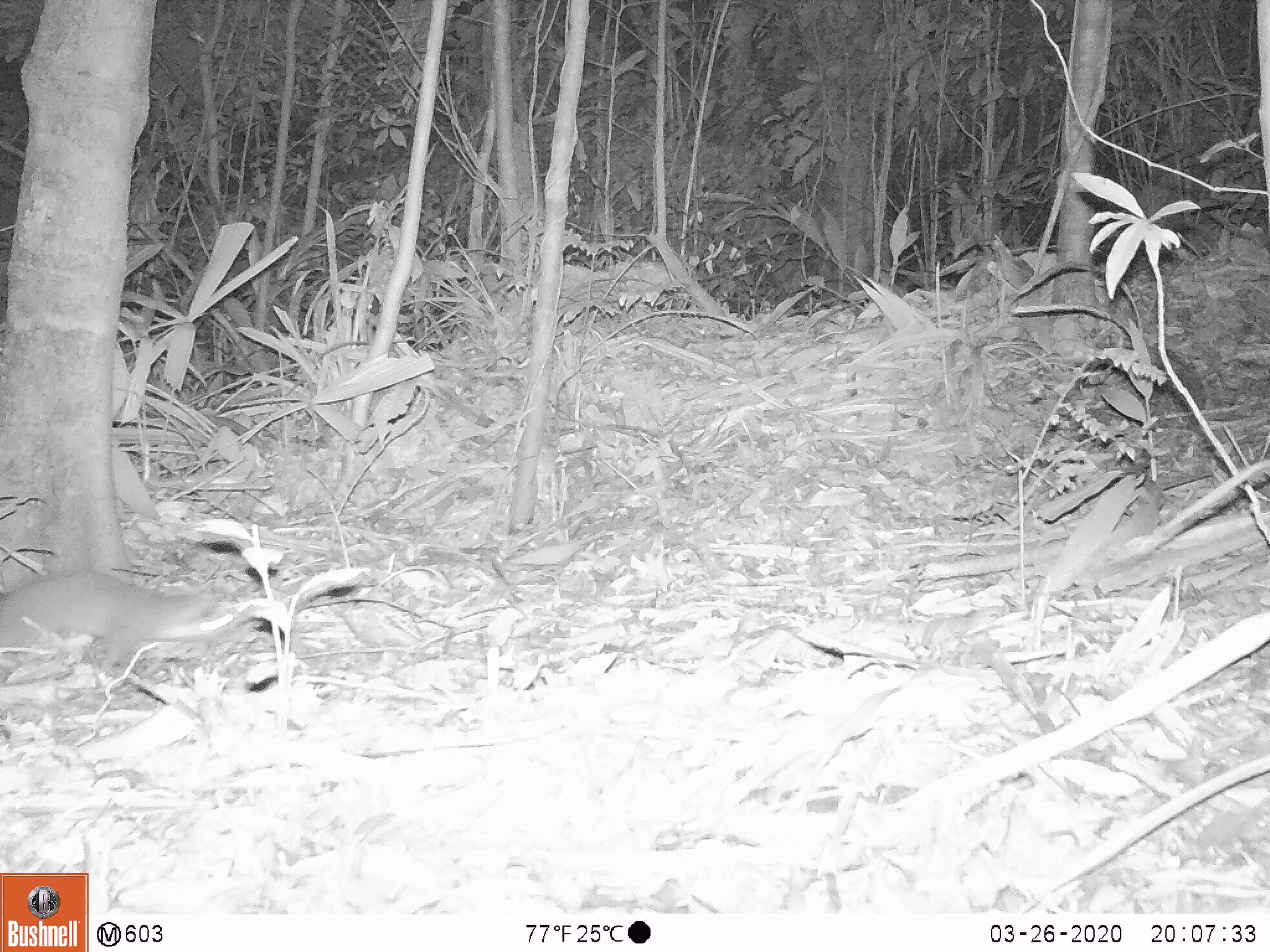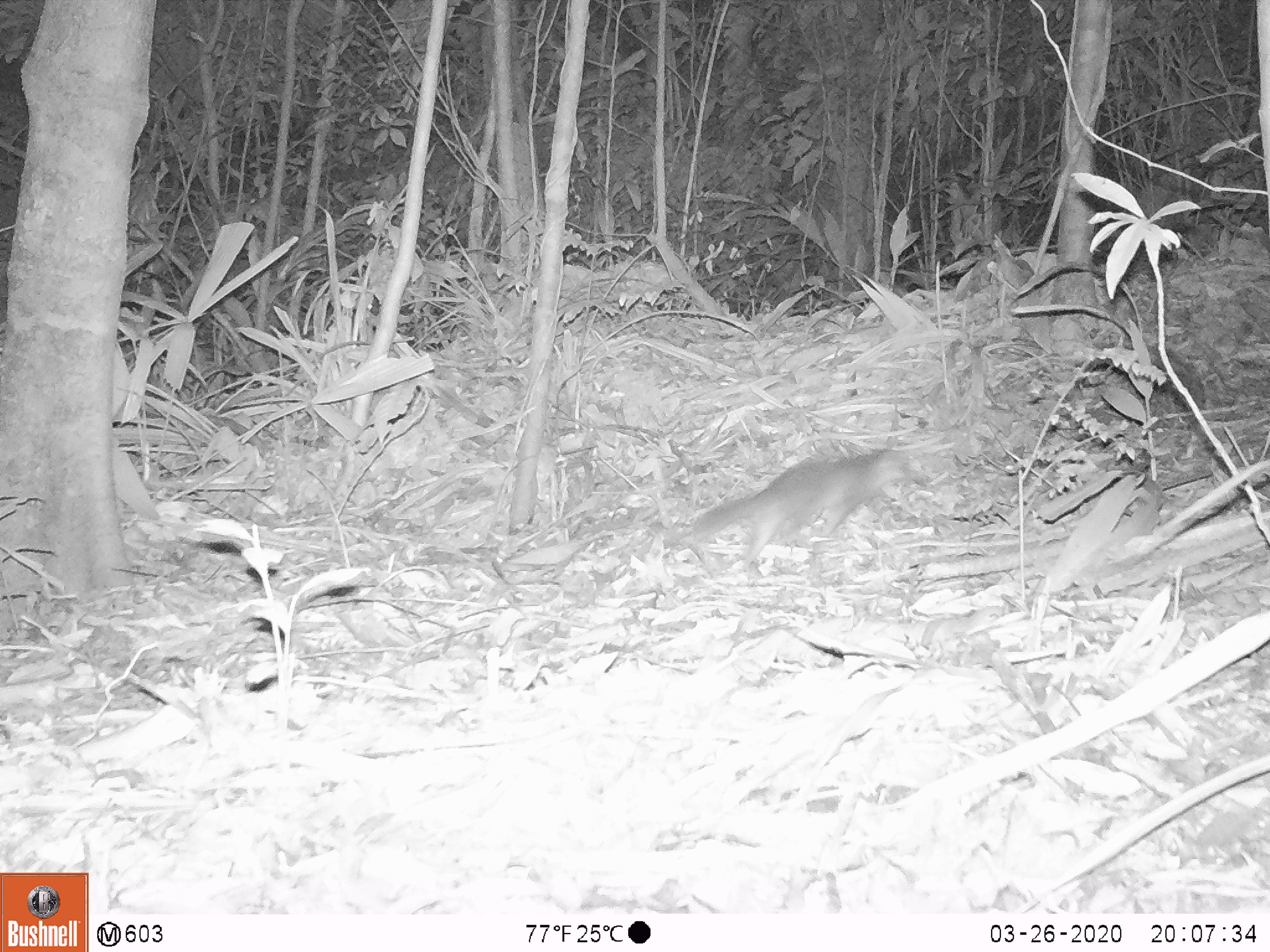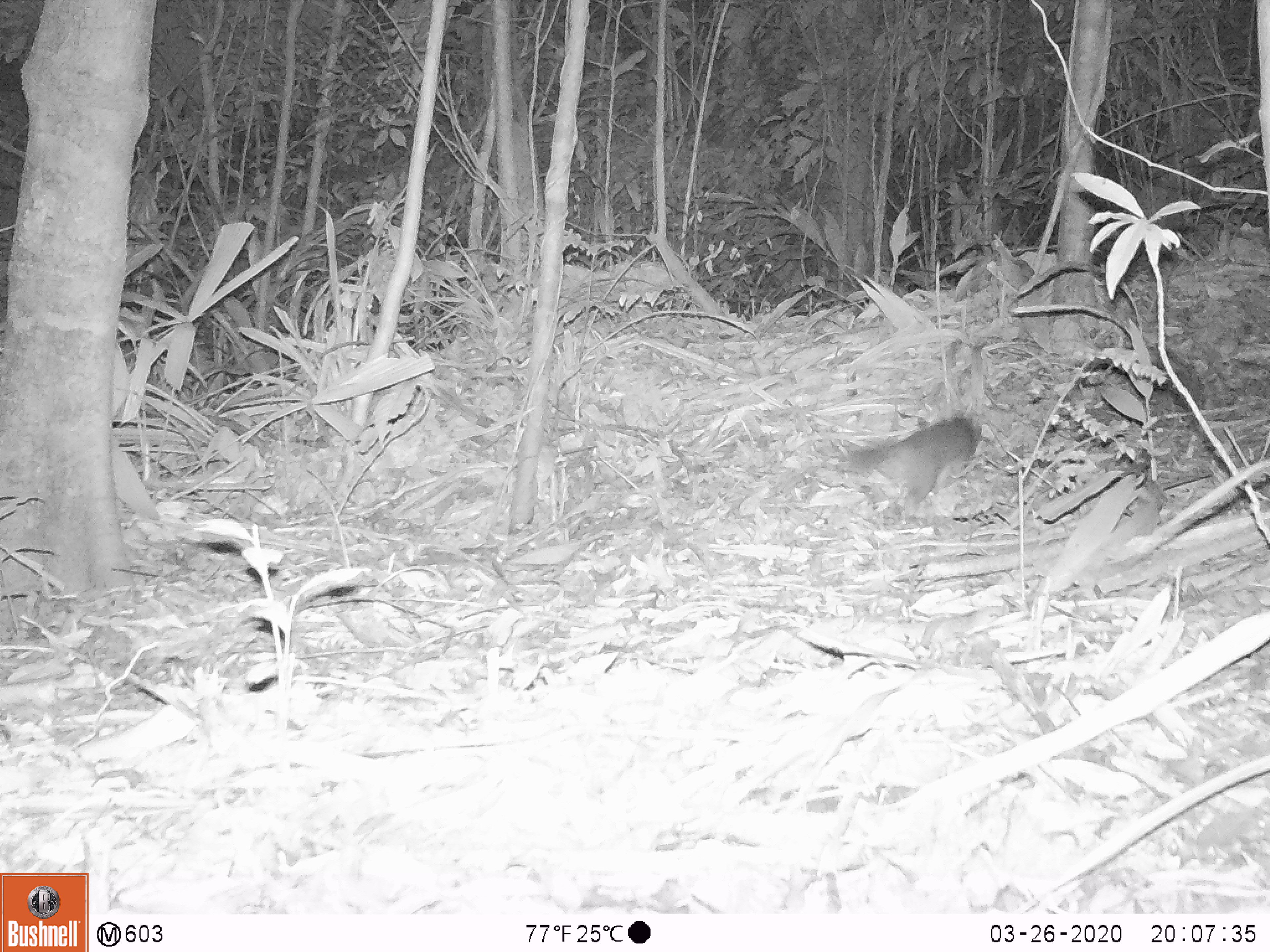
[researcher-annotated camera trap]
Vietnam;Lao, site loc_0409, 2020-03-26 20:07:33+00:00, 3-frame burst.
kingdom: Animalia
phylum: Chordata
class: Mammalia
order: Carnivora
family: Mustelidae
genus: Melogale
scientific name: Melogale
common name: ferret badger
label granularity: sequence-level